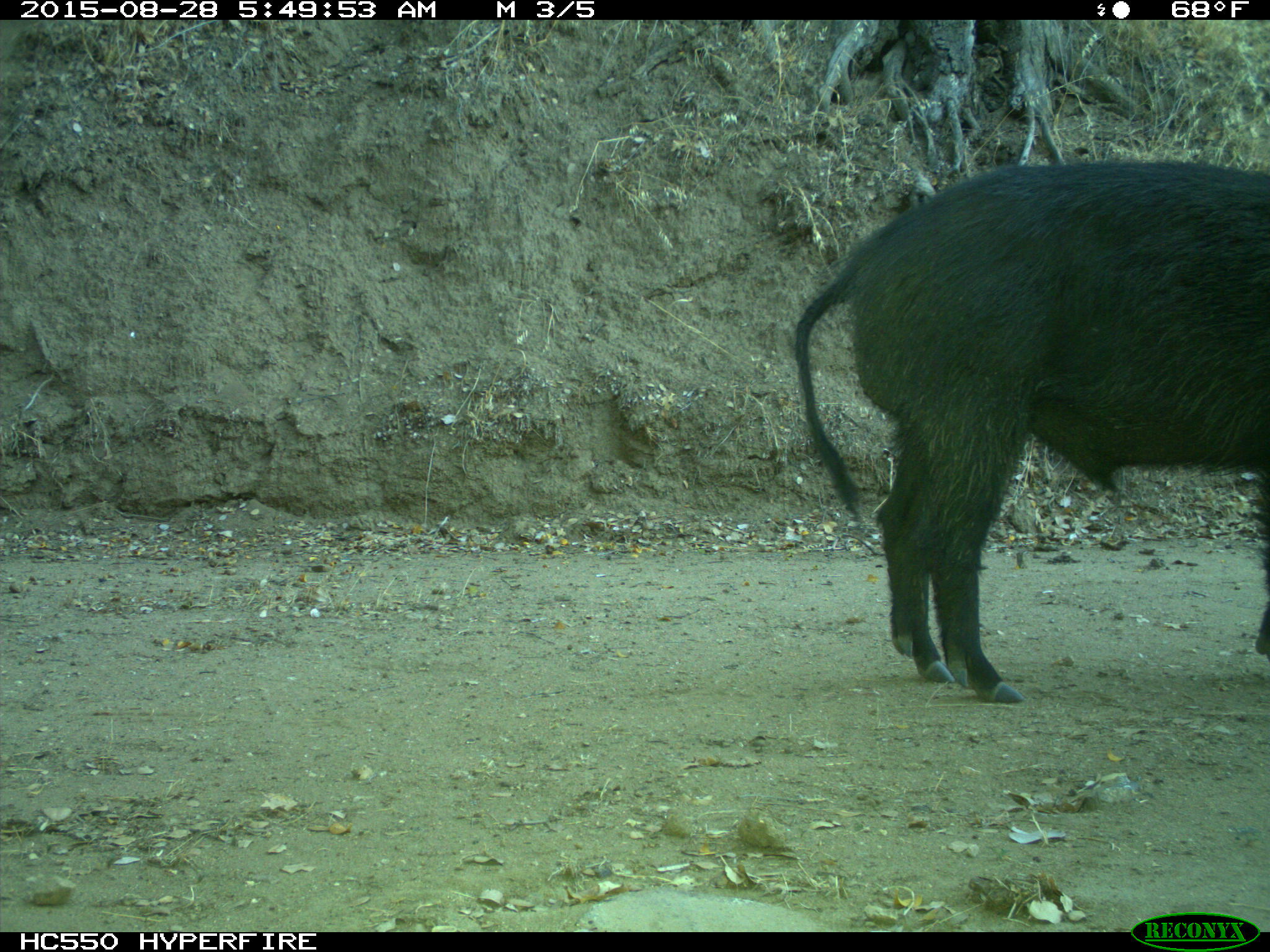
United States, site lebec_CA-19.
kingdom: Animalia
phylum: Chordata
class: Mammalia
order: Artiodactyla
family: Suidae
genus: Sus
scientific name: Sus scrofa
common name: wild boar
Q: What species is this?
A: Sus scrofa (wild boar).